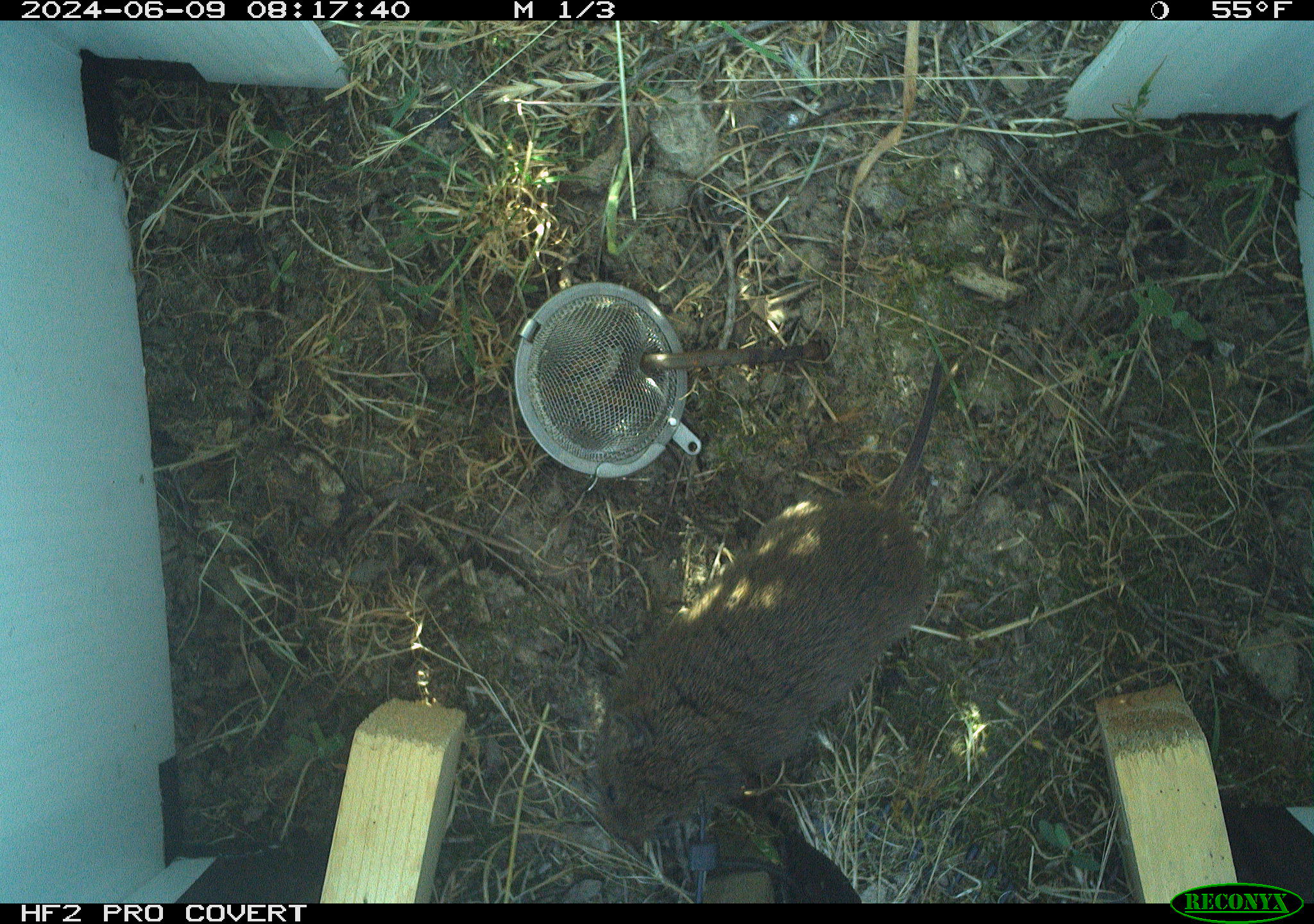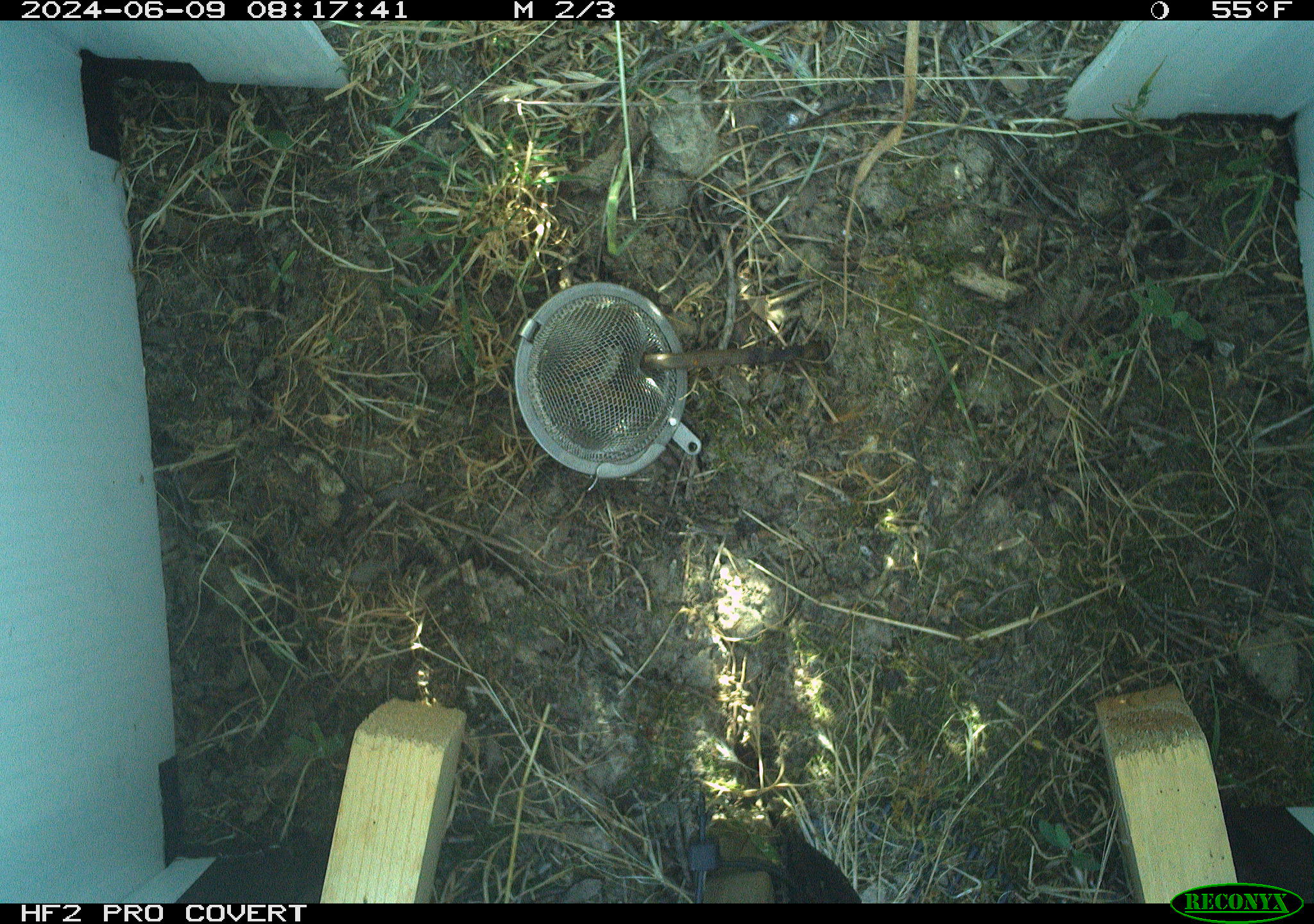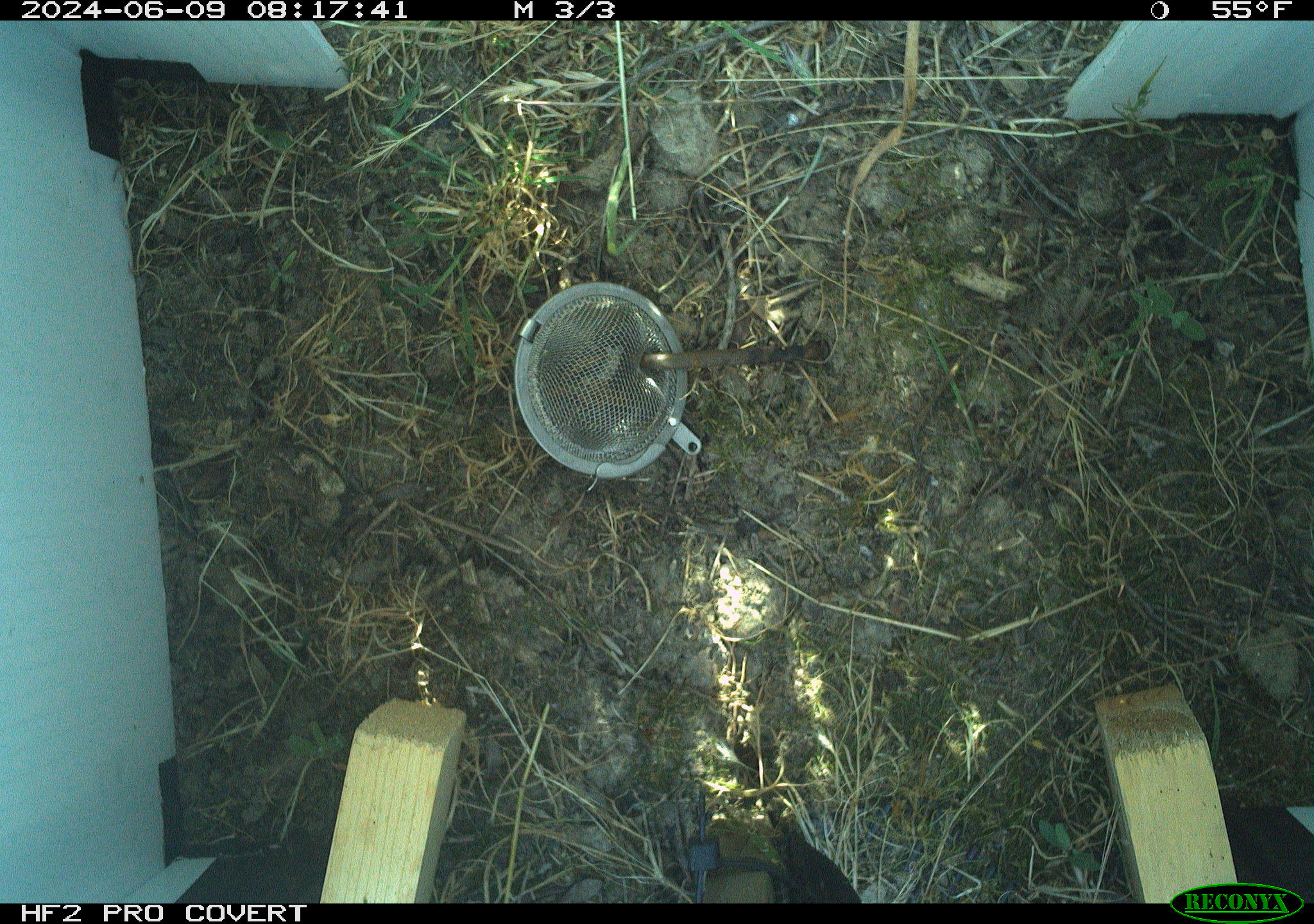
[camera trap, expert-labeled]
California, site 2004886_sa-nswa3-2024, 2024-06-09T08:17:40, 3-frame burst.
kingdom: Animalia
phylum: Chordata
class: Mammalia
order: Rodentia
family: Cricetidae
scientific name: Arvicolinae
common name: voles, lemmings, and muskrats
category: arvicolinae subfamily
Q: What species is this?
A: Arvicolinae subfamily (voles, lemmings, and muskrats) (Arvicolinae).